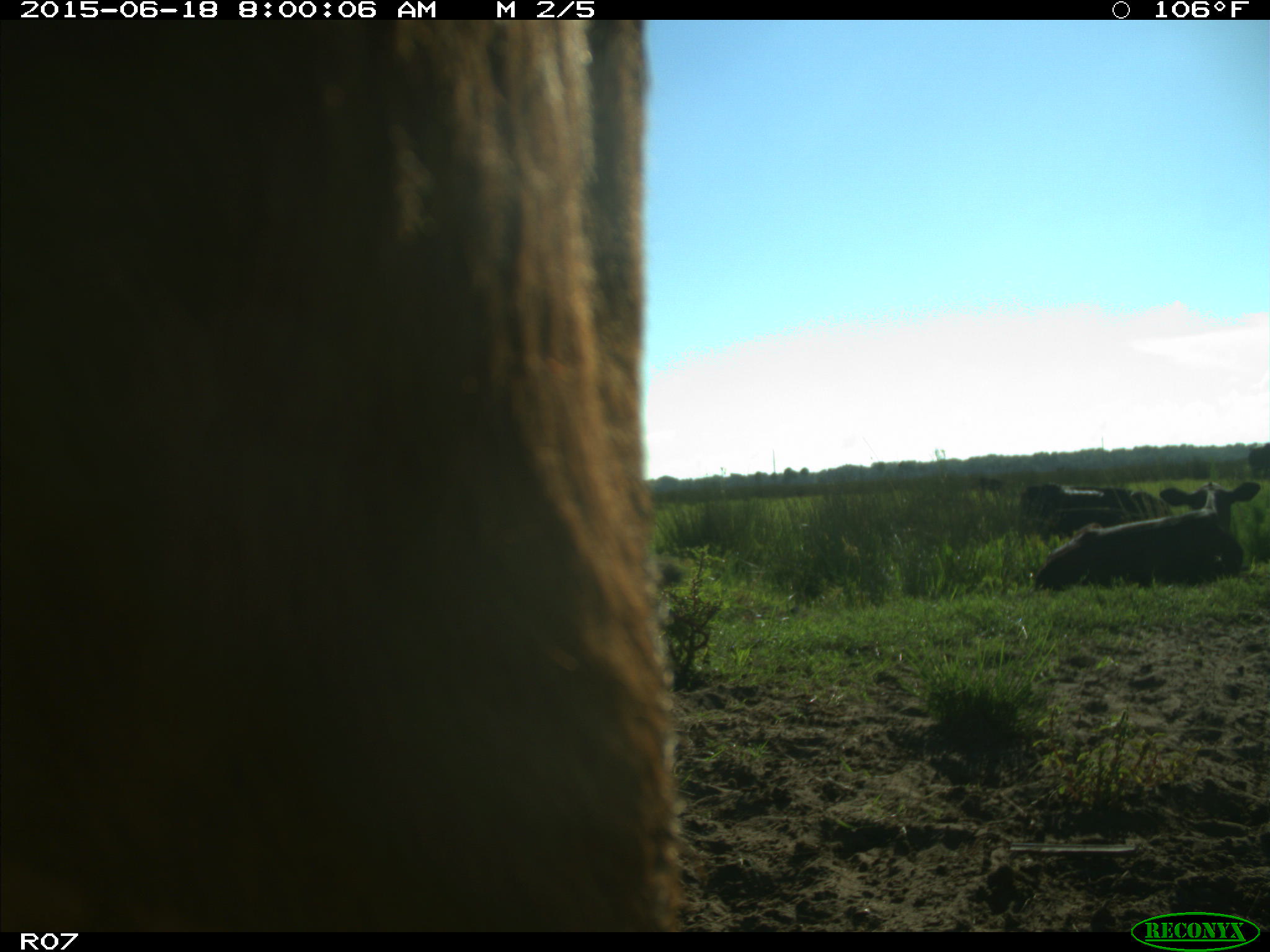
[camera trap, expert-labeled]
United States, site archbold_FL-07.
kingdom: Animalia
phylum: Chordata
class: Mammalia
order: Artiodactyla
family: Bovidae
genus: Bos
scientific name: Bos taurus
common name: domestic cow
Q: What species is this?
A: Bos taurus (domestic cow).